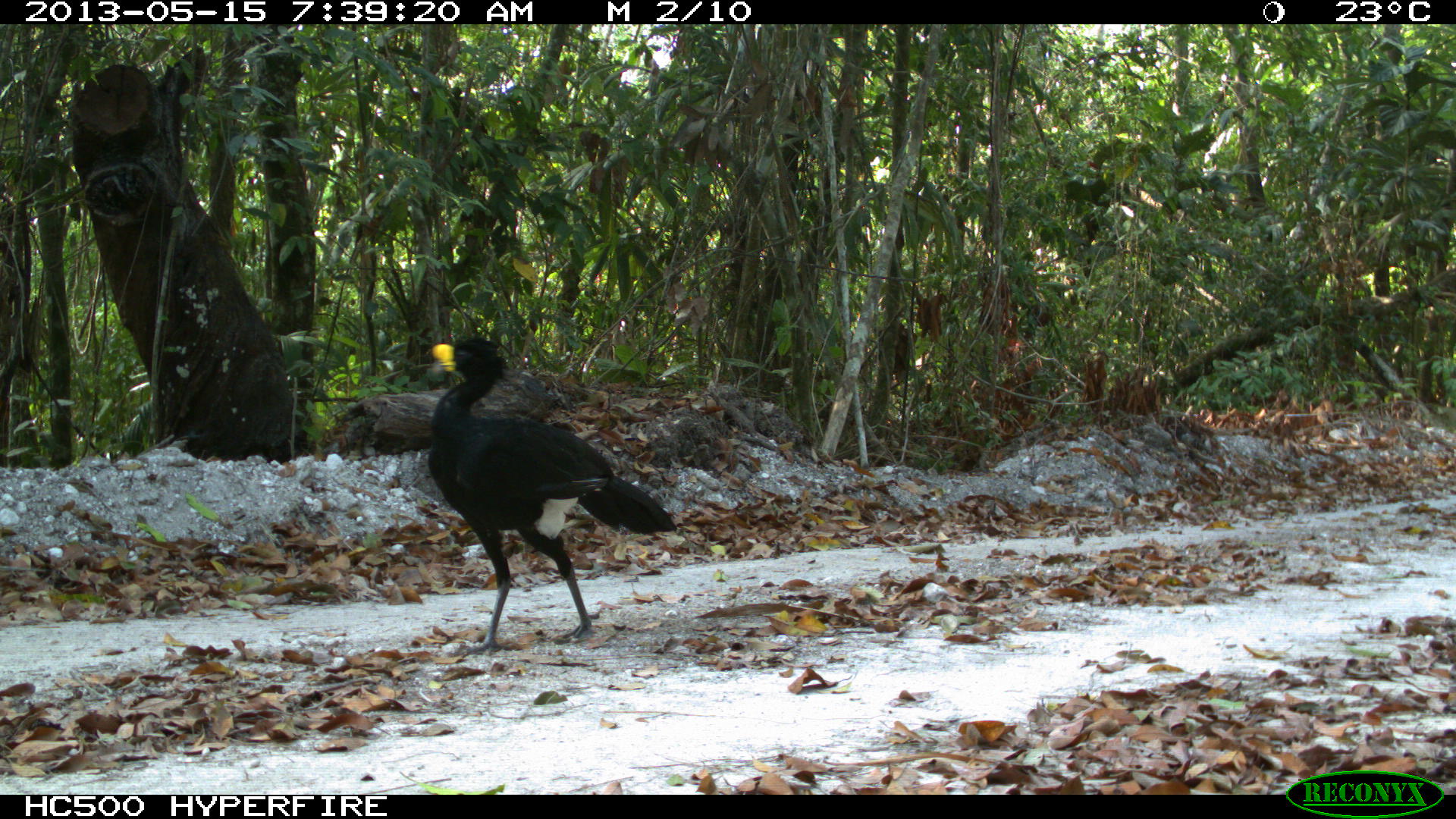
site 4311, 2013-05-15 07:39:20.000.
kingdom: Animalia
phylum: Chordata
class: Aves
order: Galliformes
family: Cracidae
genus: Crax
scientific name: Crax rubra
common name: great curassow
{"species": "Crax rubra (great curassow)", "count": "1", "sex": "male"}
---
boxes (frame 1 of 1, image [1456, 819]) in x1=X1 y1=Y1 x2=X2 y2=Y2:
crax rubra: x1=424 y1=333 x2=677 y2=655